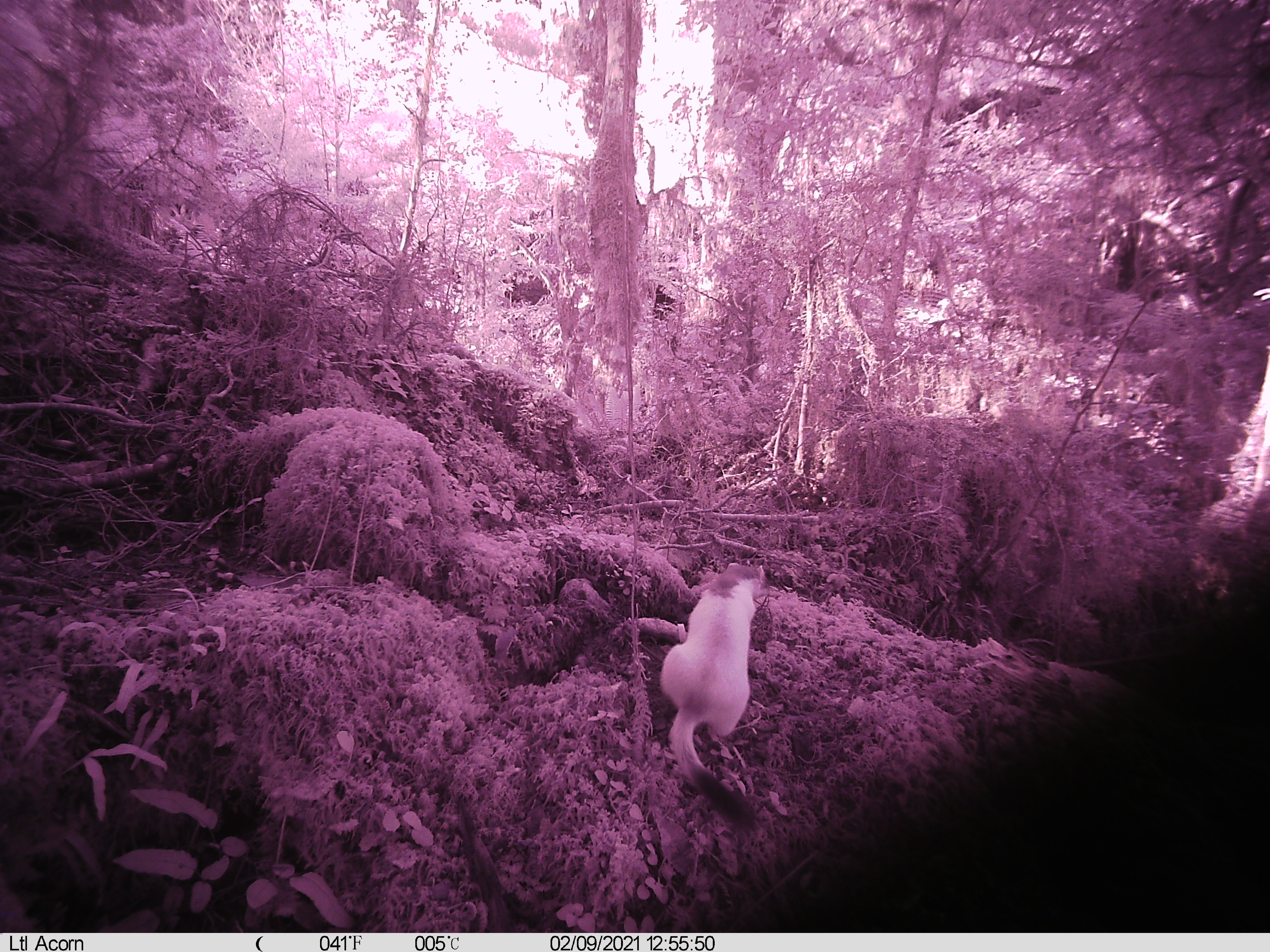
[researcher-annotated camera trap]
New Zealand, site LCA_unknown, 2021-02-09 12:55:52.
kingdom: Animalia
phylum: Chordata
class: Mammalia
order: Carnivora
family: Mustelidae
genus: Mustela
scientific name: Mustela erminea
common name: stoat